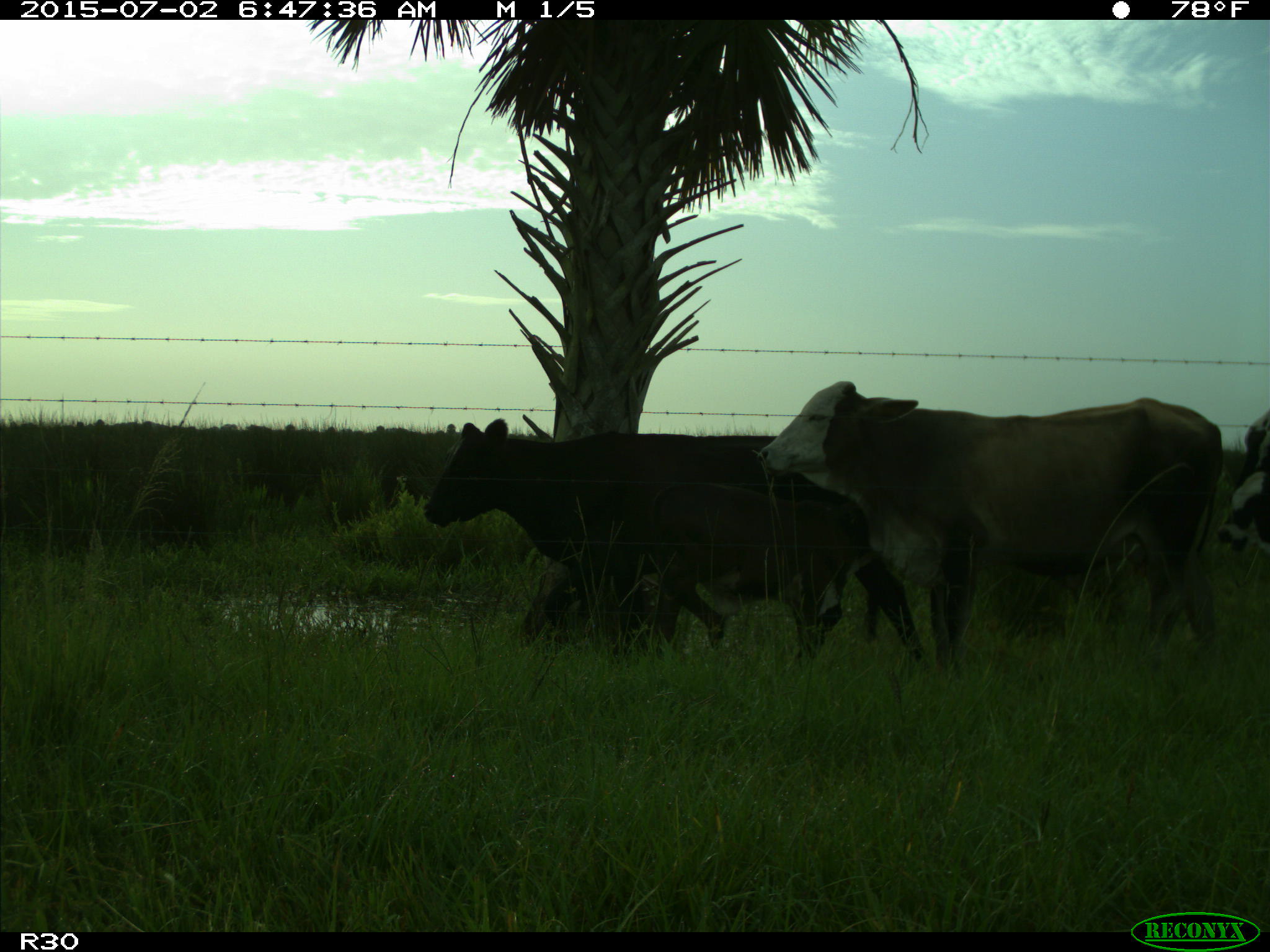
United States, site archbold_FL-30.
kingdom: Animalia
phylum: Chordata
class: Mammalia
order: Artiodactyla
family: Bovidae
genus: Bos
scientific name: Bos taurus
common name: domestic cow